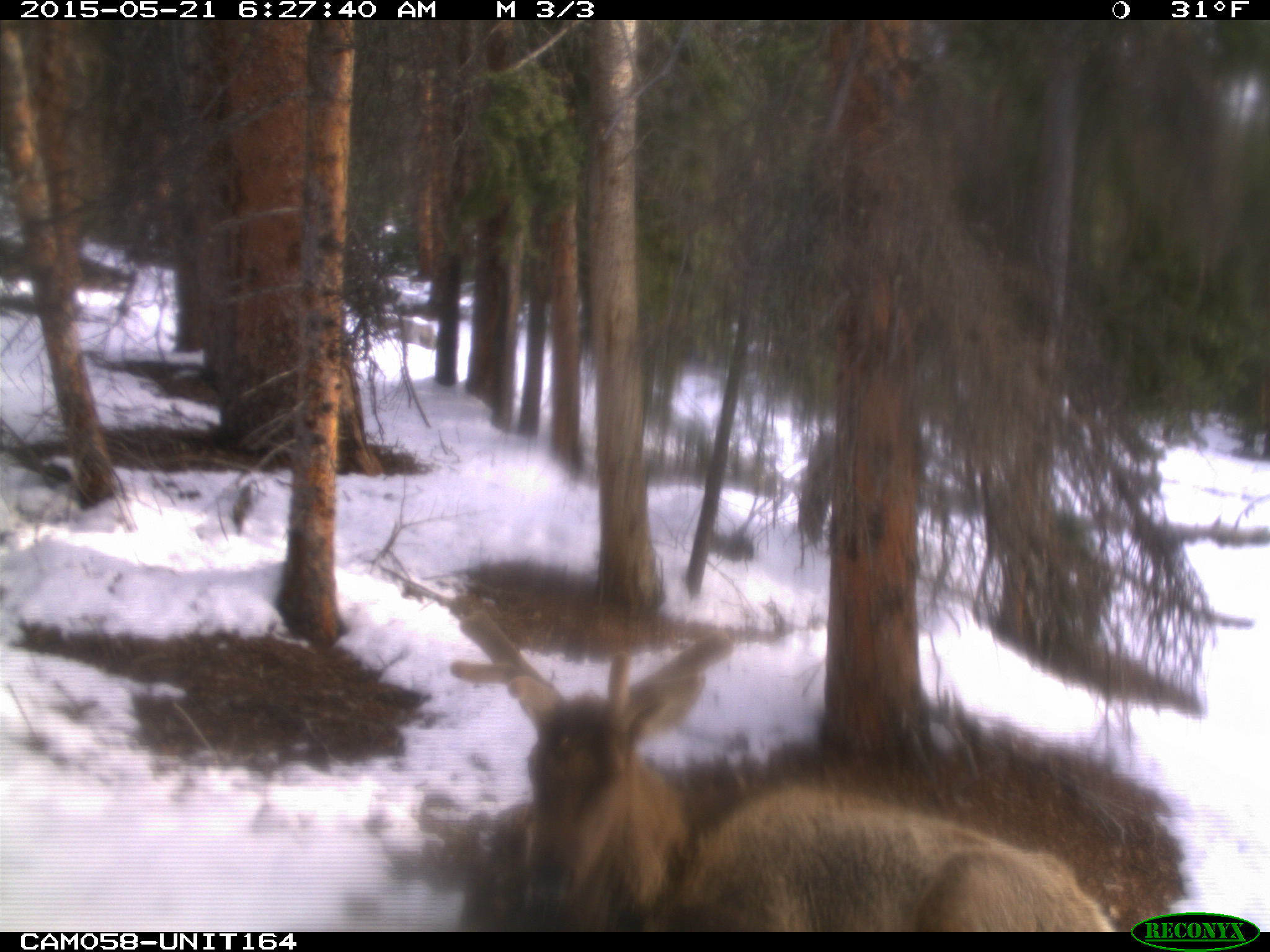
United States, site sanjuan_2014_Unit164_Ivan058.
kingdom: Animalia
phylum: Chordata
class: Mammalia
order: Artiodactyla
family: Cervidae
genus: Cervus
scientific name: Cervus elaphus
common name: red deer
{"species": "Cervus elaphus (red deer)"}